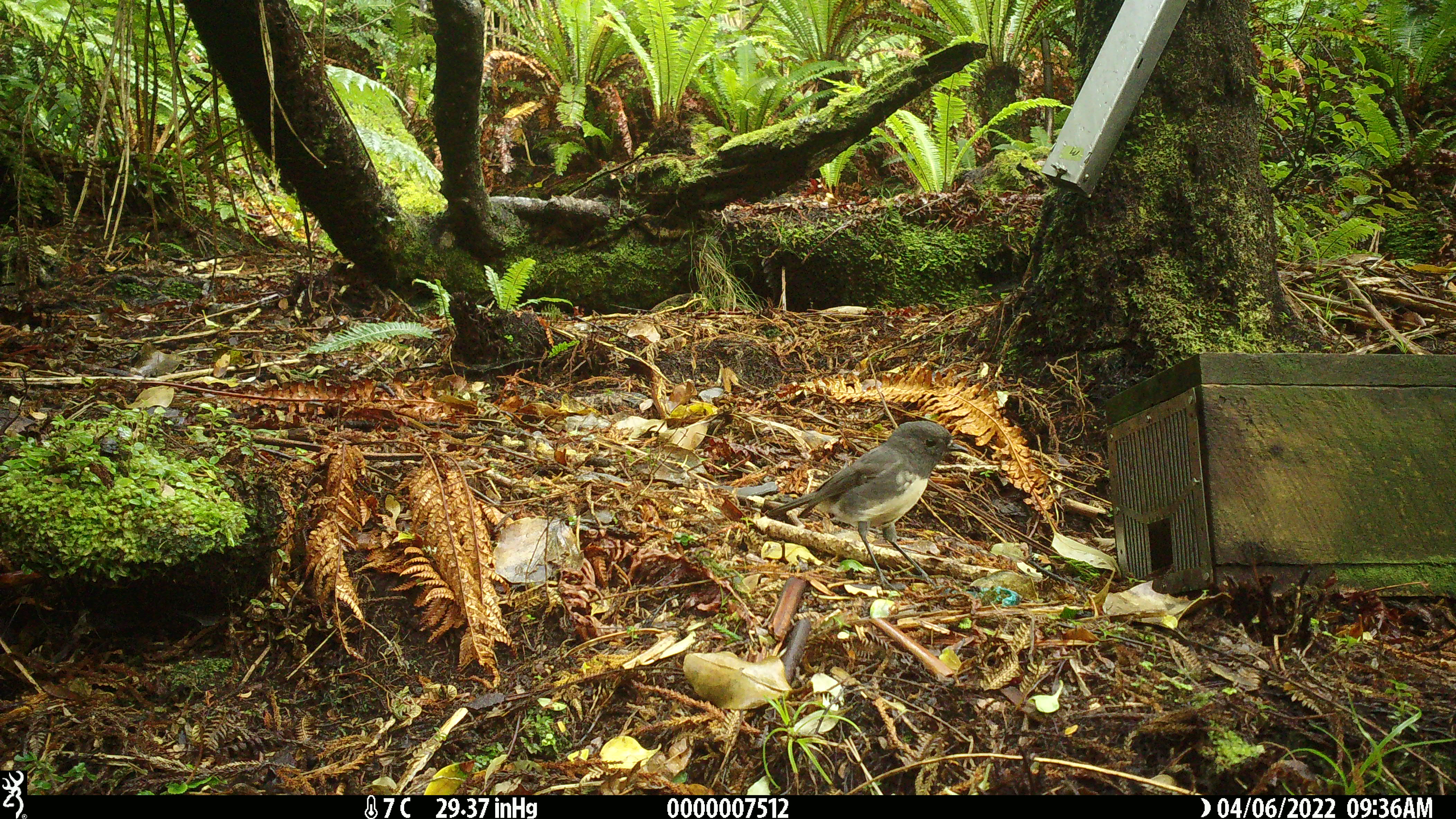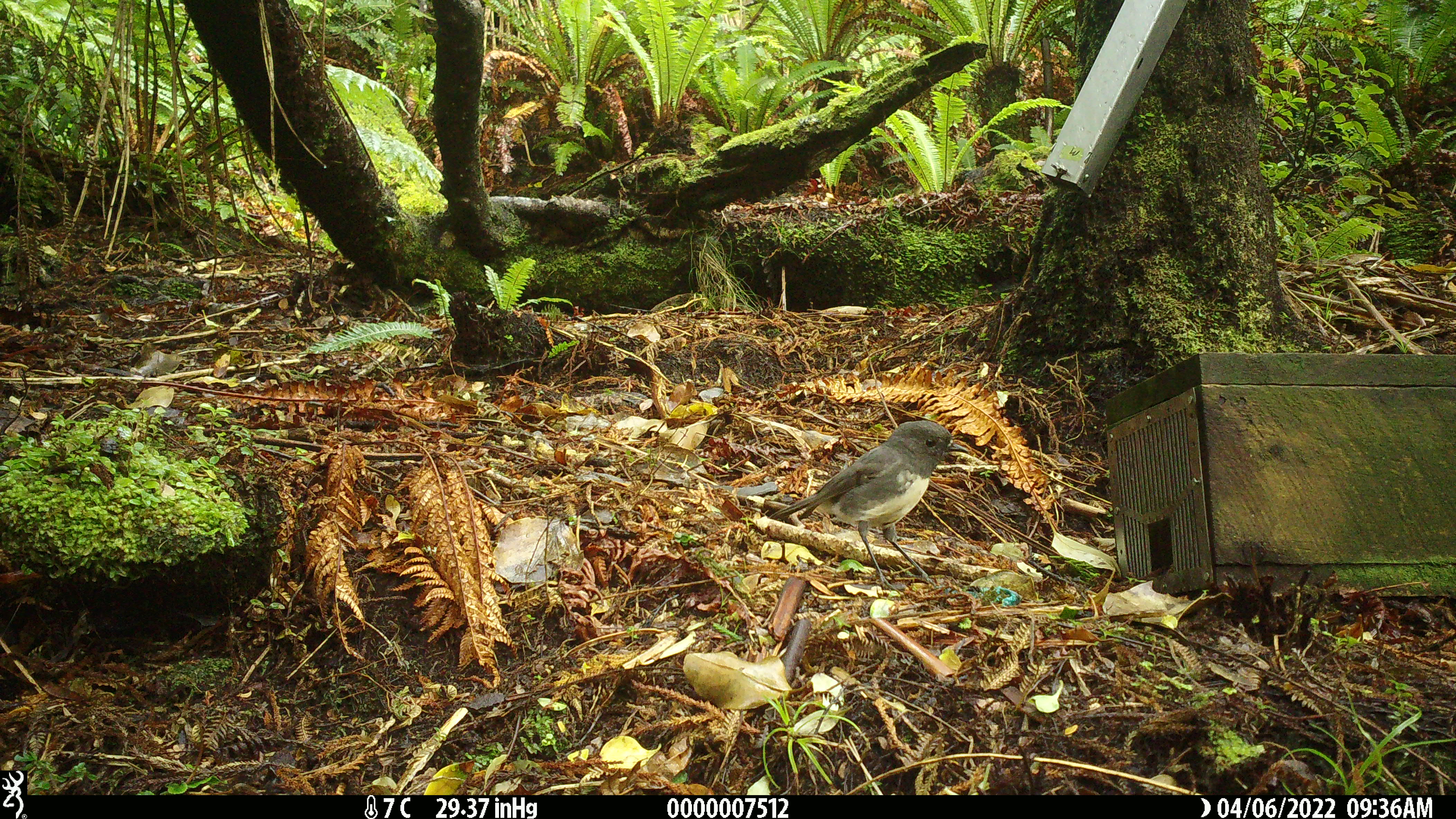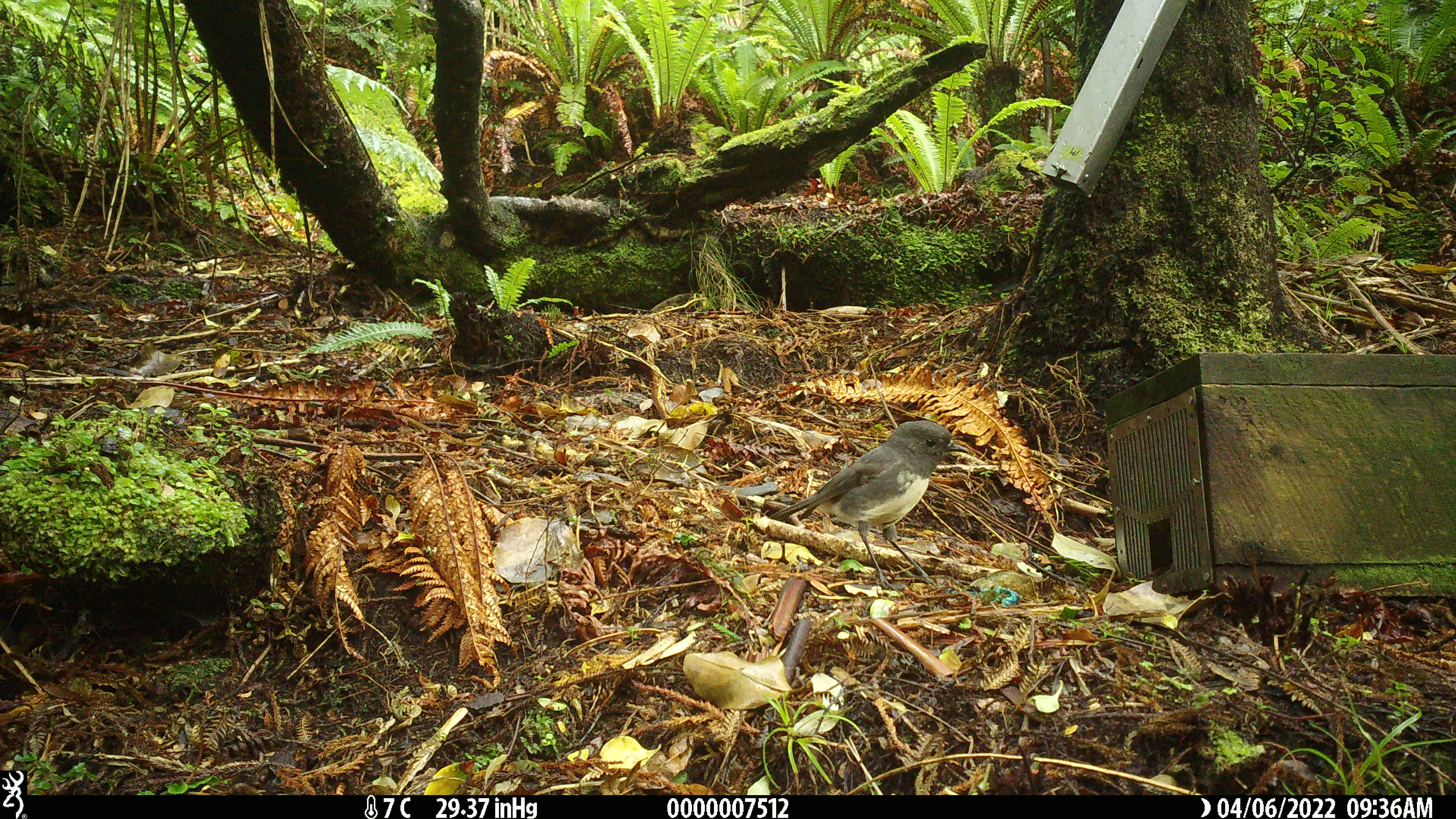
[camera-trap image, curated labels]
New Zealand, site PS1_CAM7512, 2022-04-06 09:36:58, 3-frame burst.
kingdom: Animalia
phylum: Chordata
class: Aves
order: Passeriformes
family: Petroicidae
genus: Petroica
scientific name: Petroica australis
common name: new zealand robin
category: robin